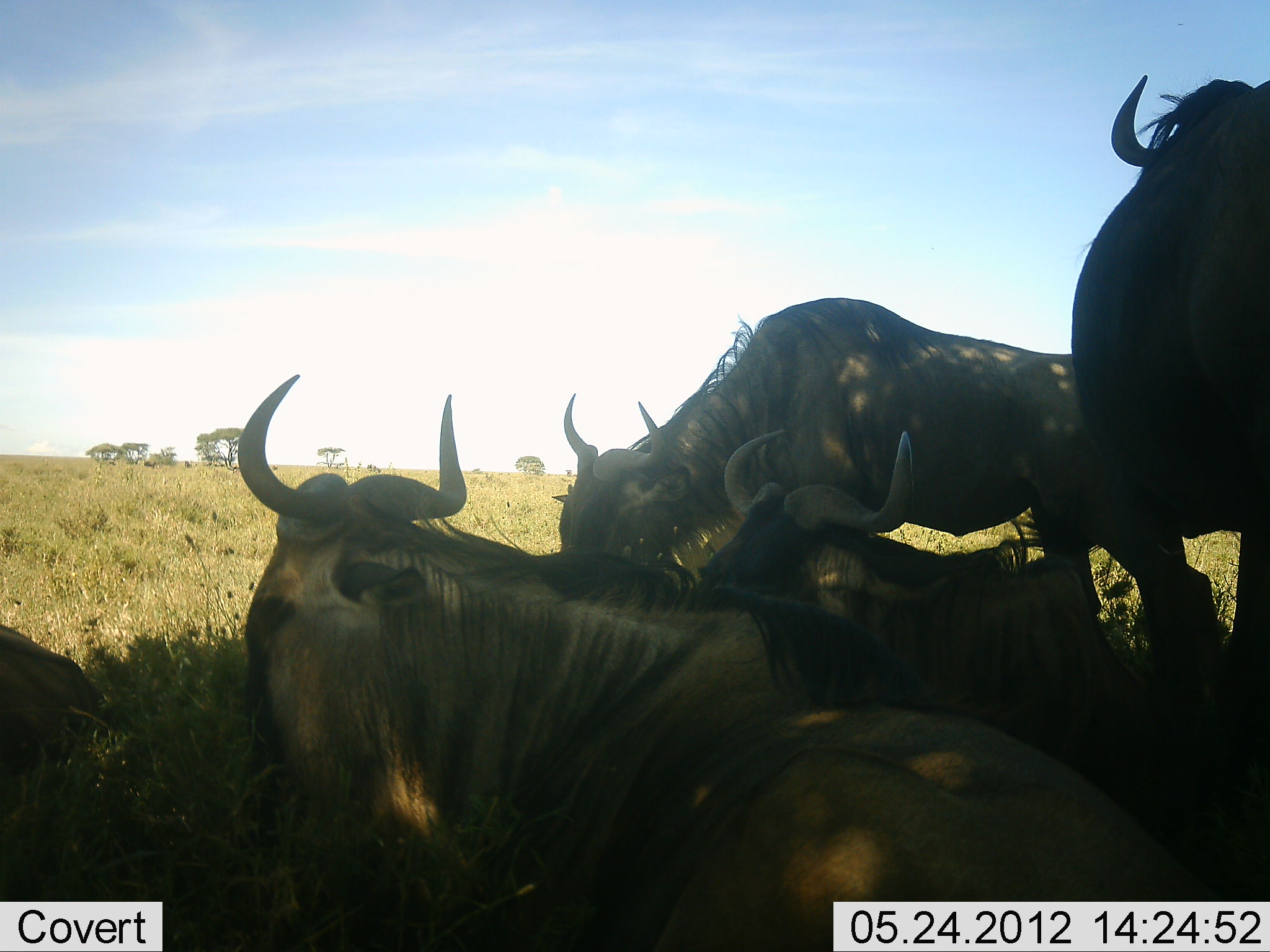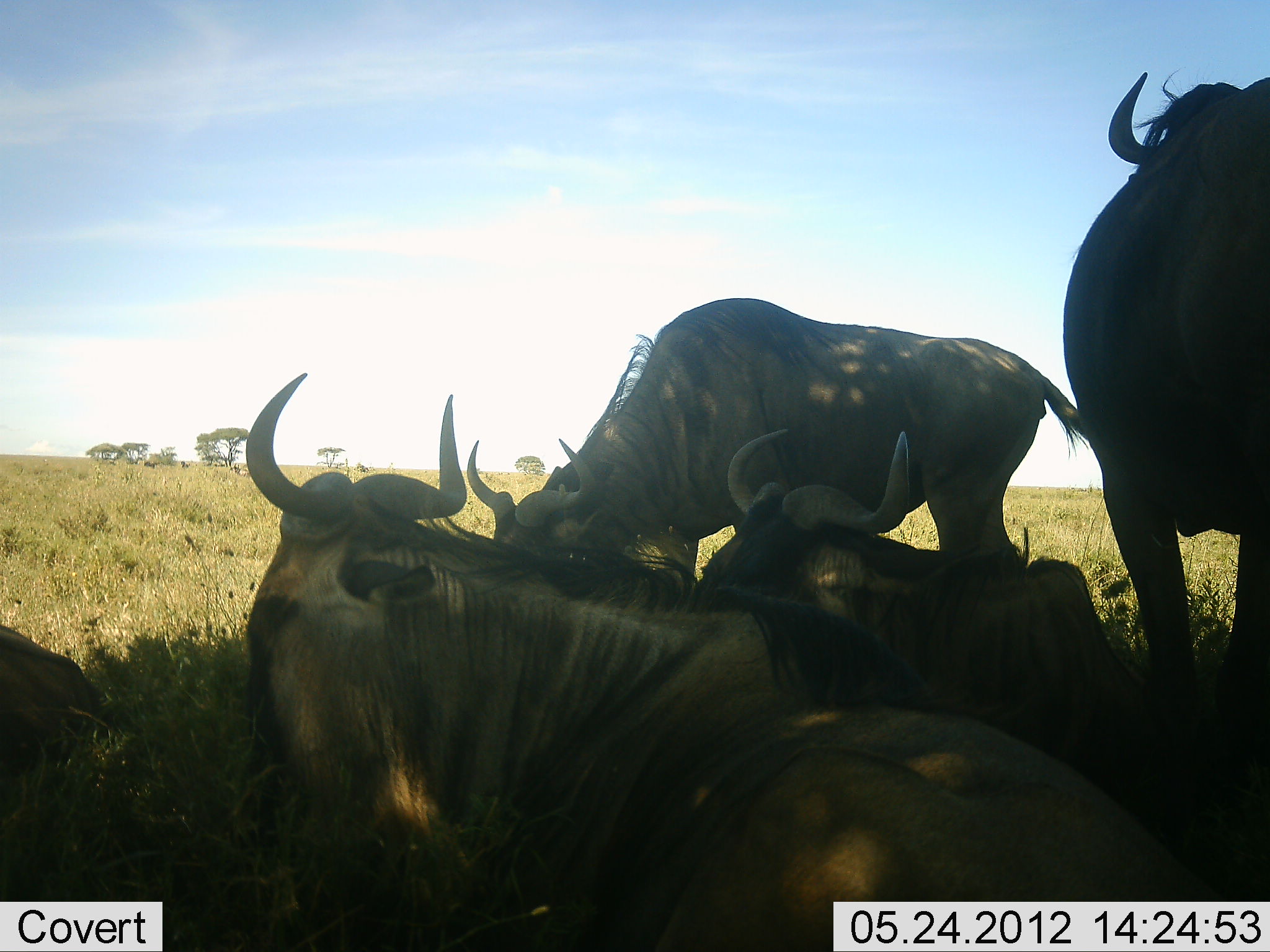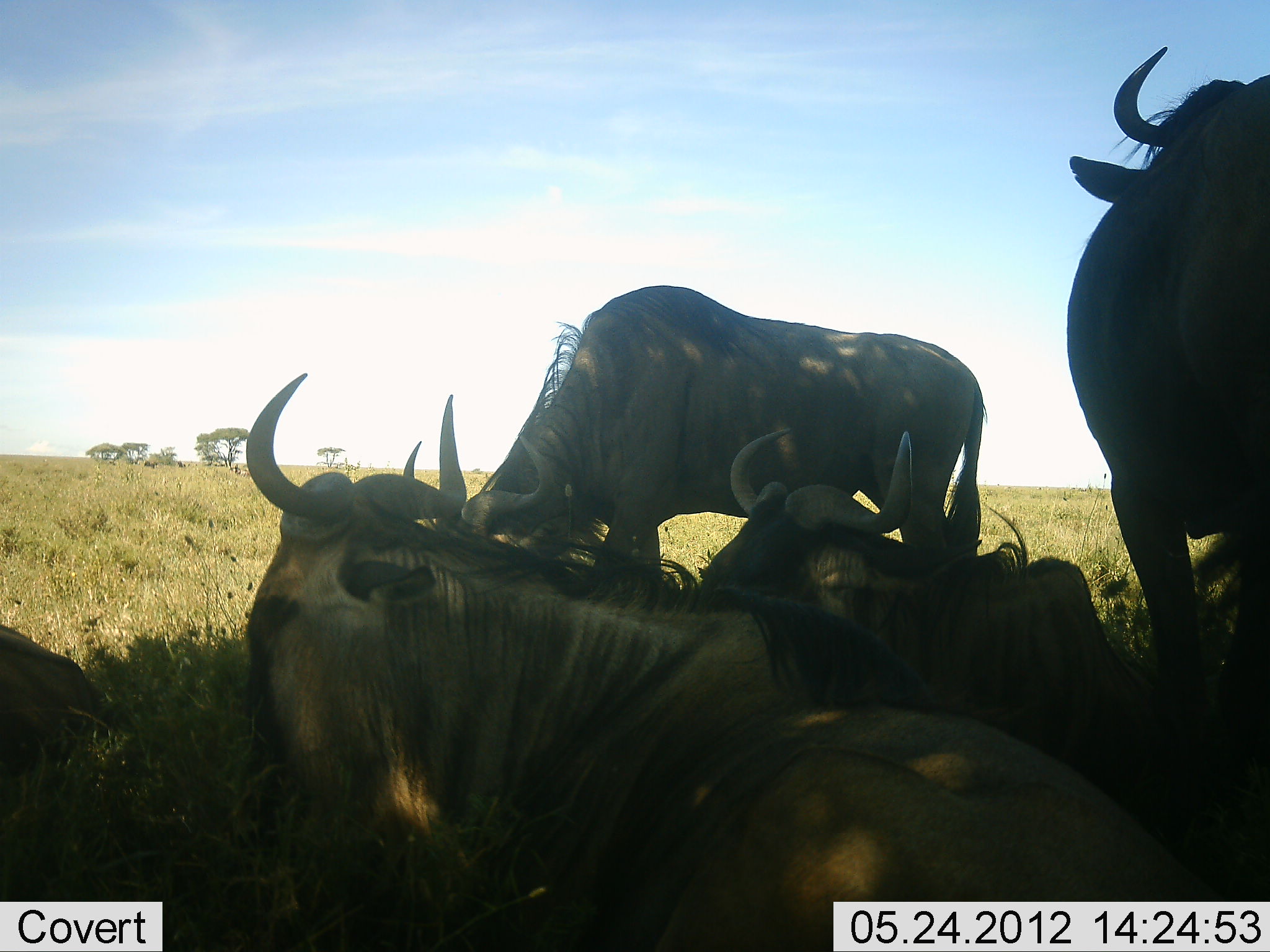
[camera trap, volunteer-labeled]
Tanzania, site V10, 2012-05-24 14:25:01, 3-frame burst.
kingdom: Animalia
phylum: Chordata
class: Mammalia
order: Artiodactyla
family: Bovidae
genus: Connochaetes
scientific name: Connochaetes taurinus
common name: blue wildebeest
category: wildebeest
Wildebeest (blue wildebeest) (Connochaetes taurinus), count 5. Behavior (volunteer vote fractions): standing 80%, resting 100%, moving 30%, interacting 0%. Young present (vote fraction): 0%. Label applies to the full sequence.